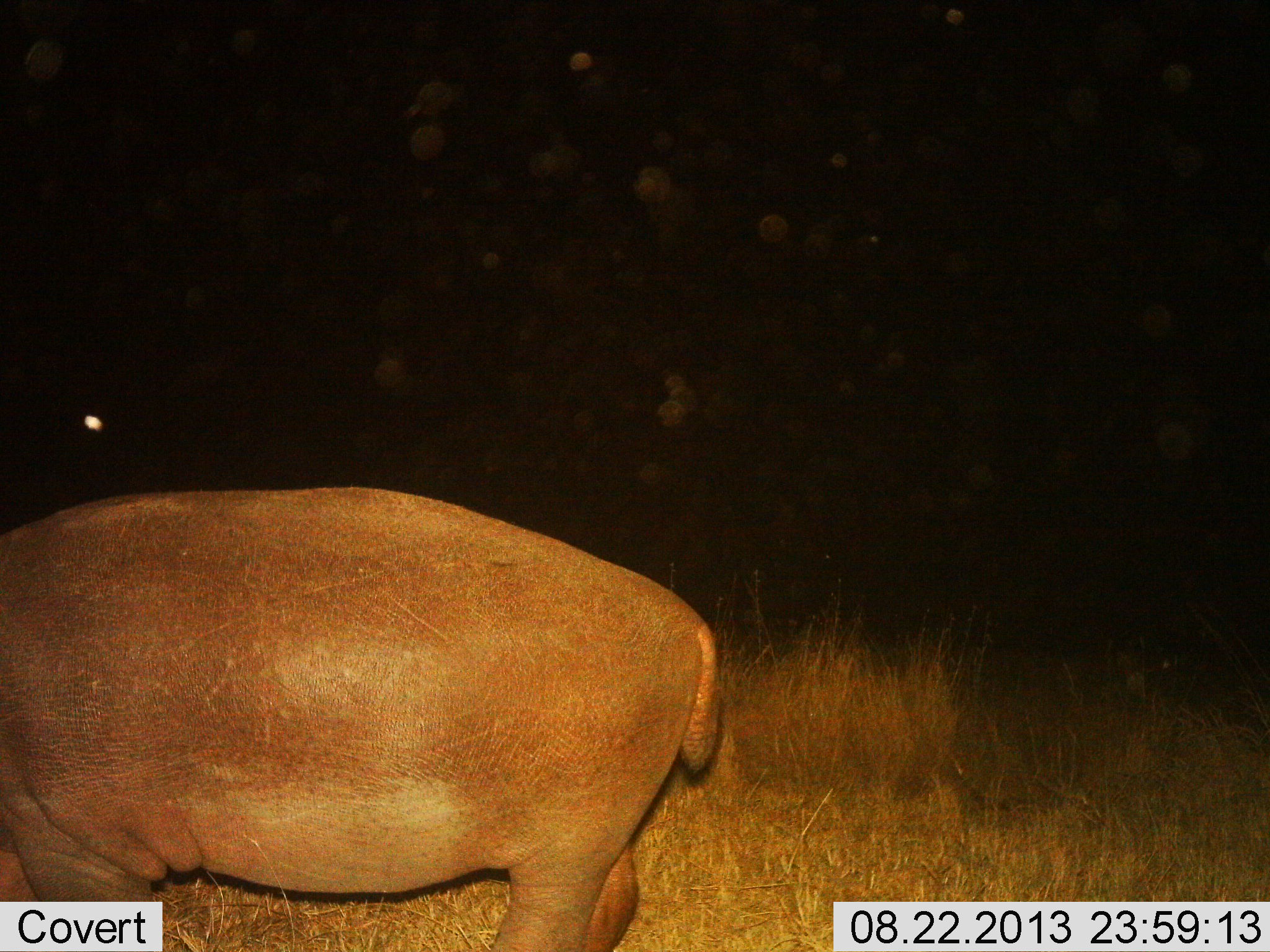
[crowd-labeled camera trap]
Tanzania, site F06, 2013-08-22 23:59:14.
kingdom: Animalia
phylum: Chordata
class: Mammalia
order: Artiodactyla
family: Hippopotamidae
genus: Hippopotamus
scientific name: Hippopotamus amphibius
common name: hippopotamus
Hippopotamus (Hippopotamus amphibius), count 1. Behavior (volunteer vote fractions): standing 62%, resting 0%, moving 25%, interacting 0%. Young present (vote fraction): 0%. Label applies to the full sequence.